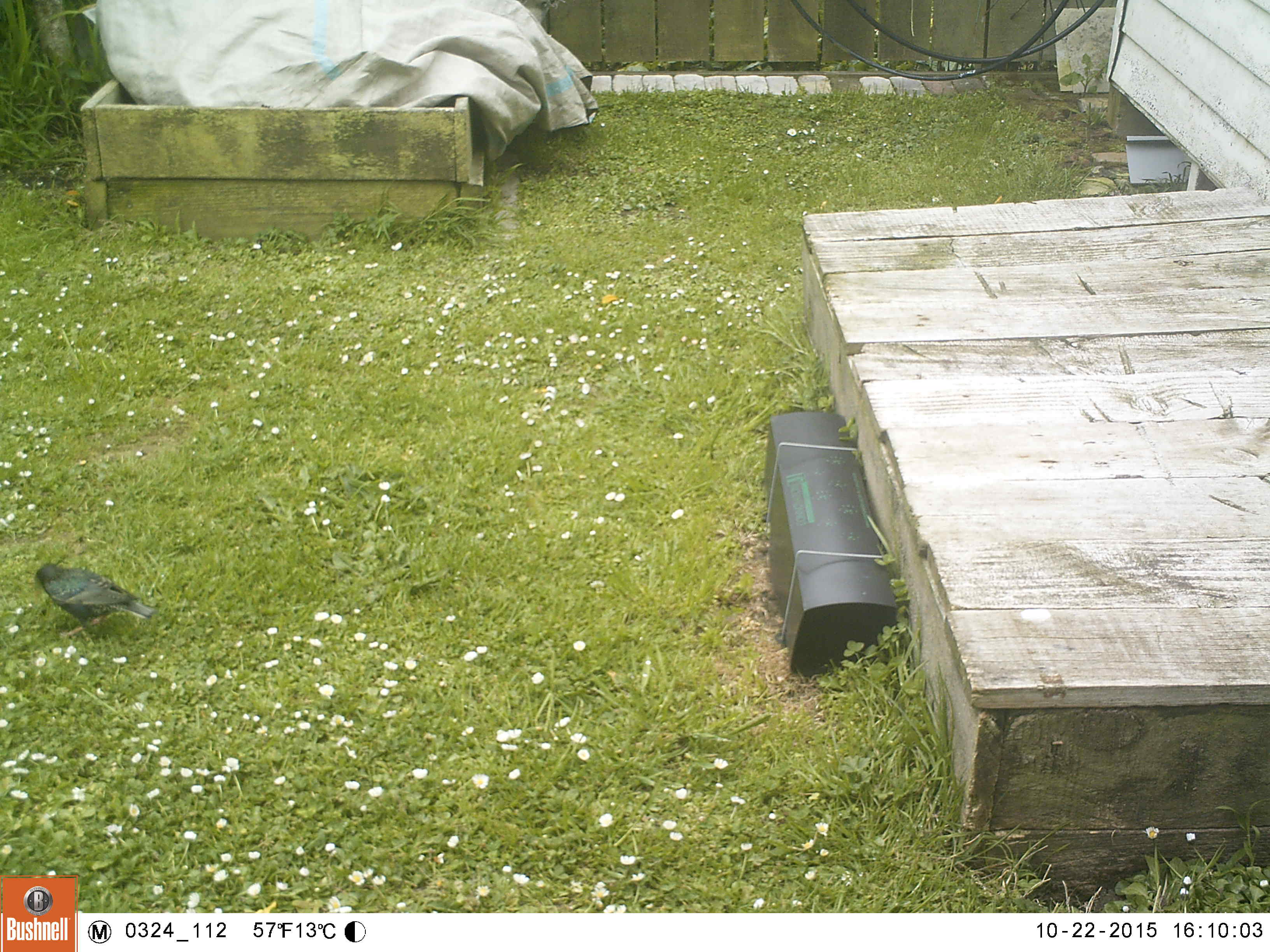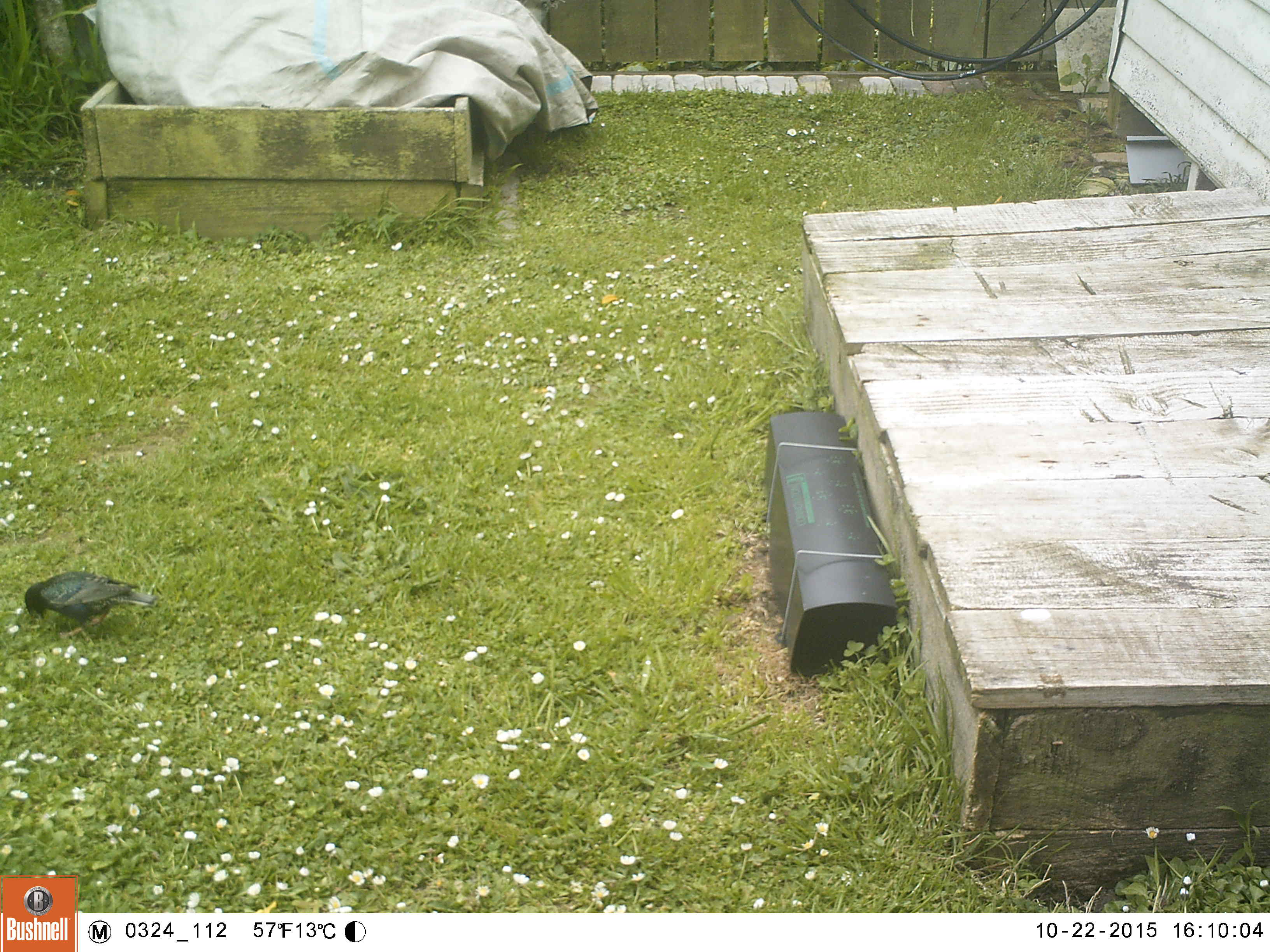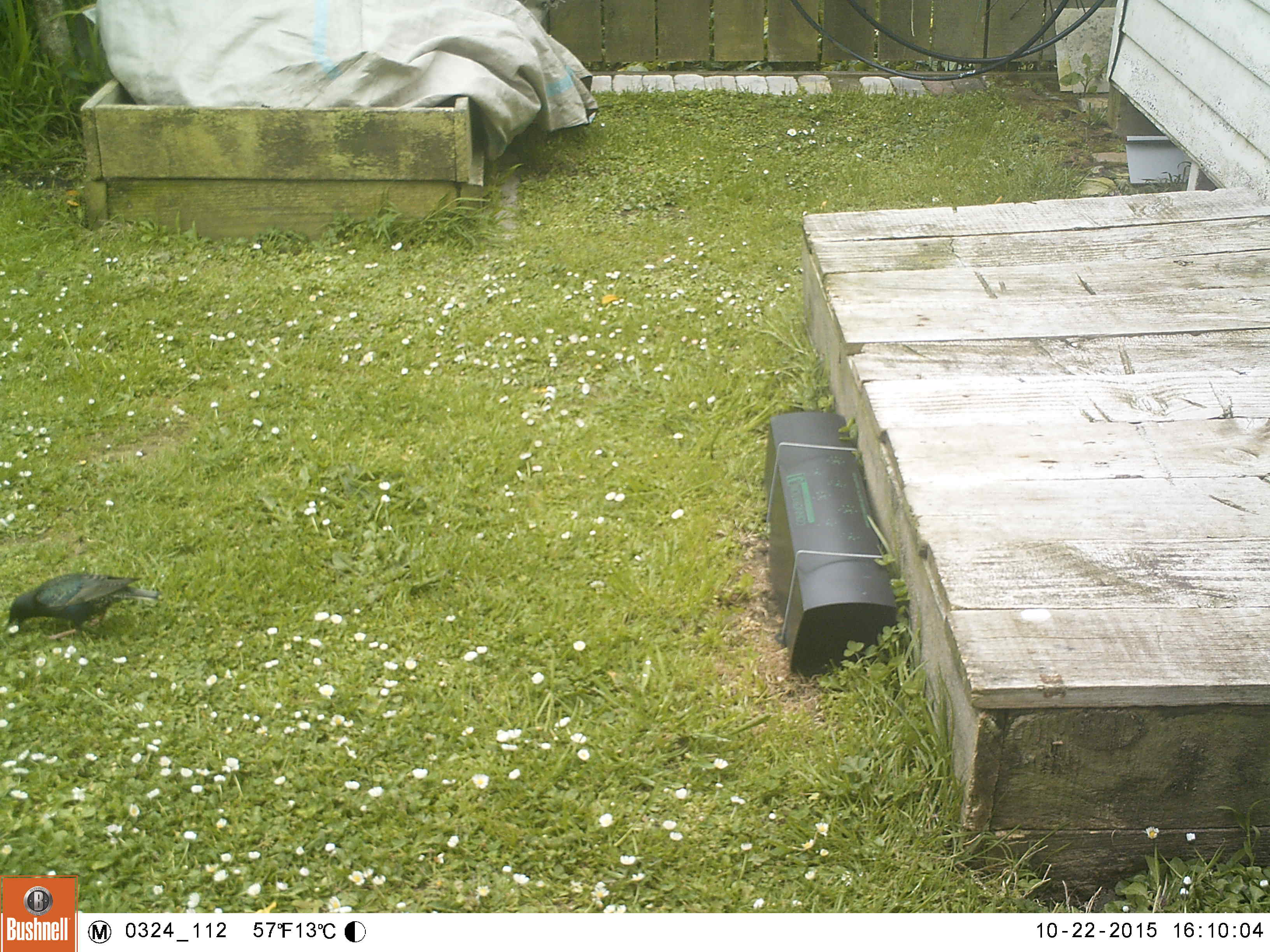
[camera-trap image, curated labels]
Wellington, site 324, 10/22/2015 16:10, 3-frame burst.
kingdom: Animalia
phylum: Chordata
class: Aves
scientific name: Aves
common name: bird